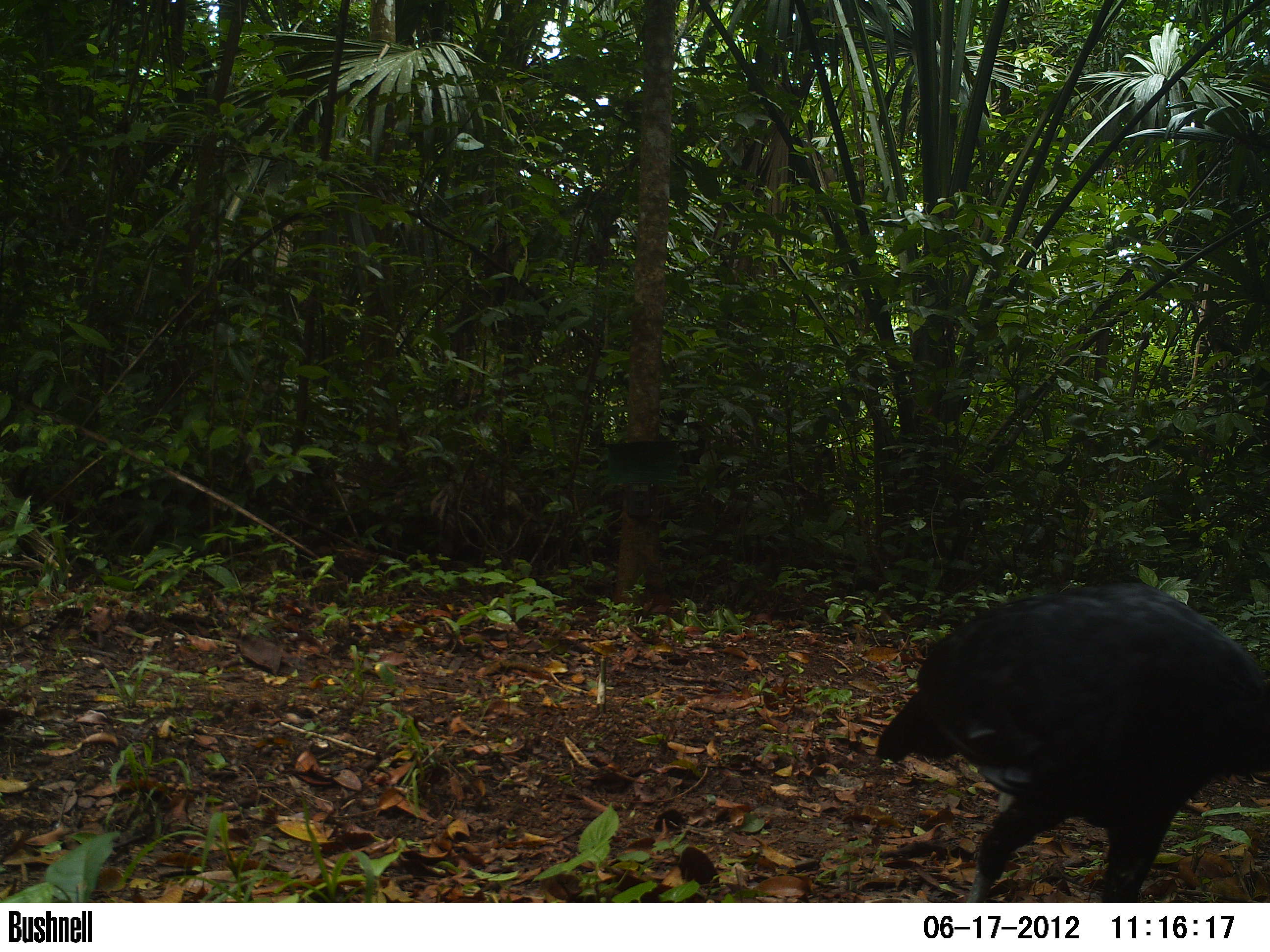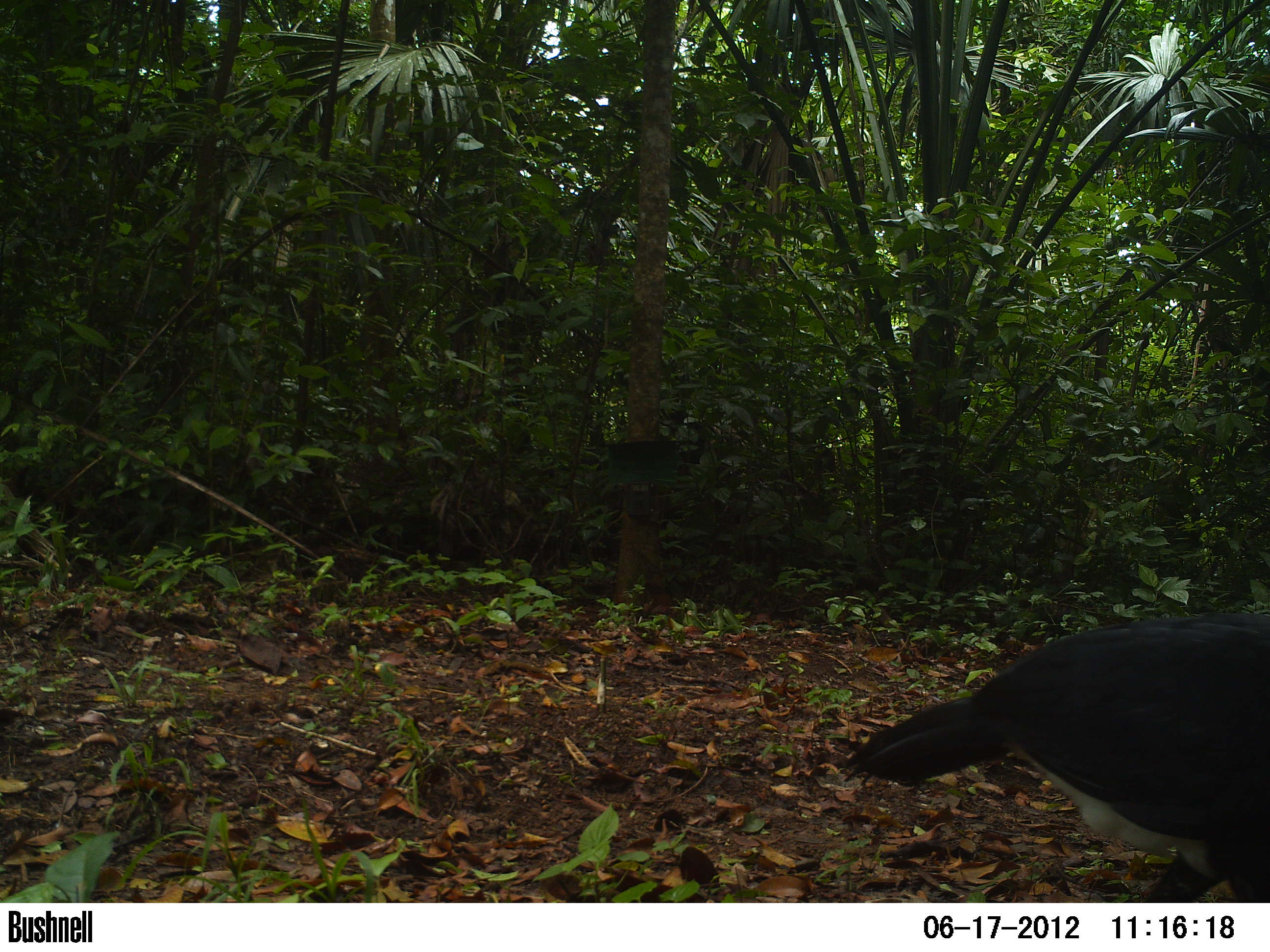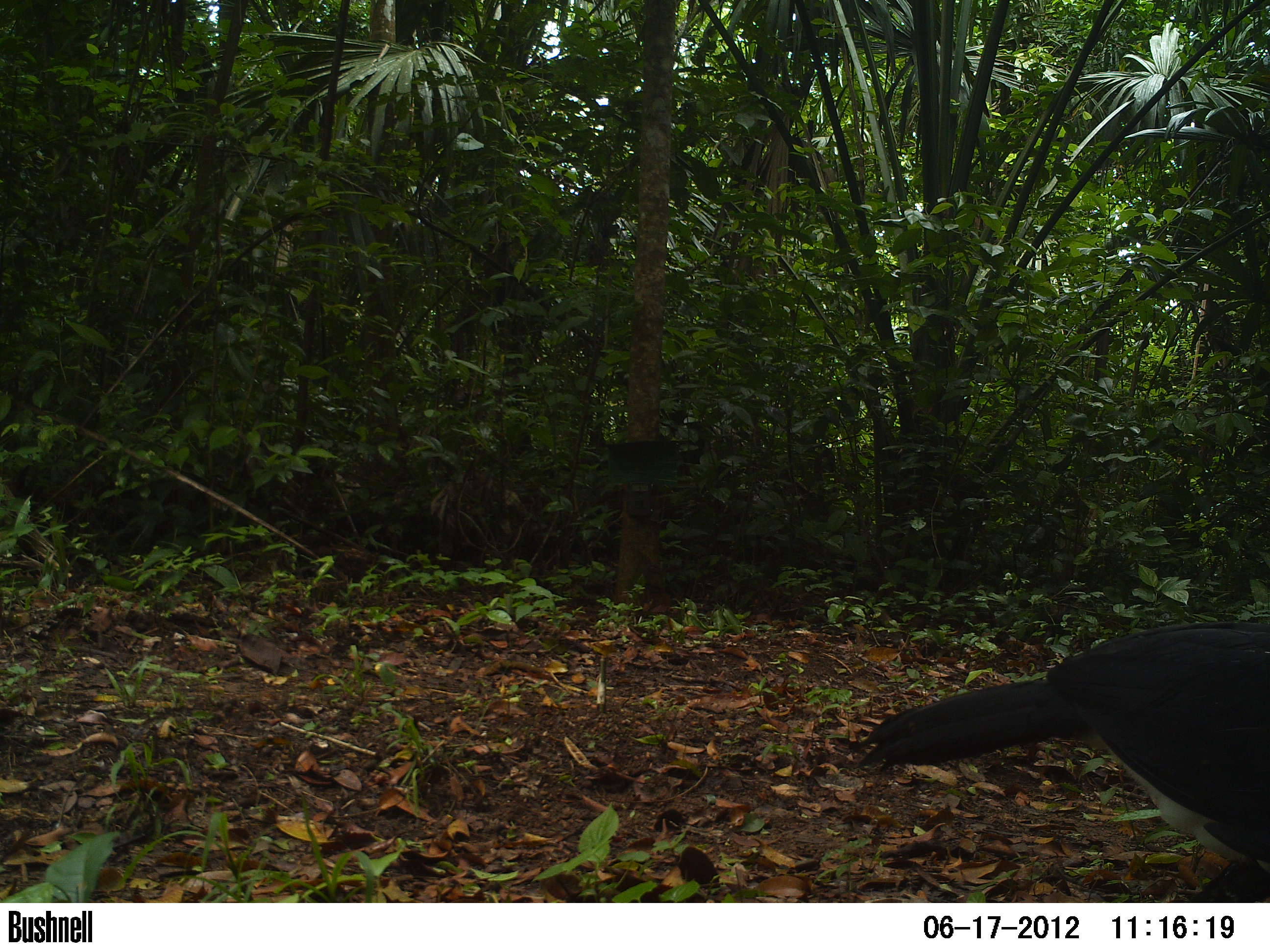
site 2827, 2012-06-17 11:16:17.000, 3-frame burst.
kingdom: Animalia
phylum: Chordata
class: Aves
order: Galliformes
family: Cracidae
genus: Crax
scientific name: Crax rubra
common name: great curassow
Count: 1.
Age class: adult.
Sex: male.